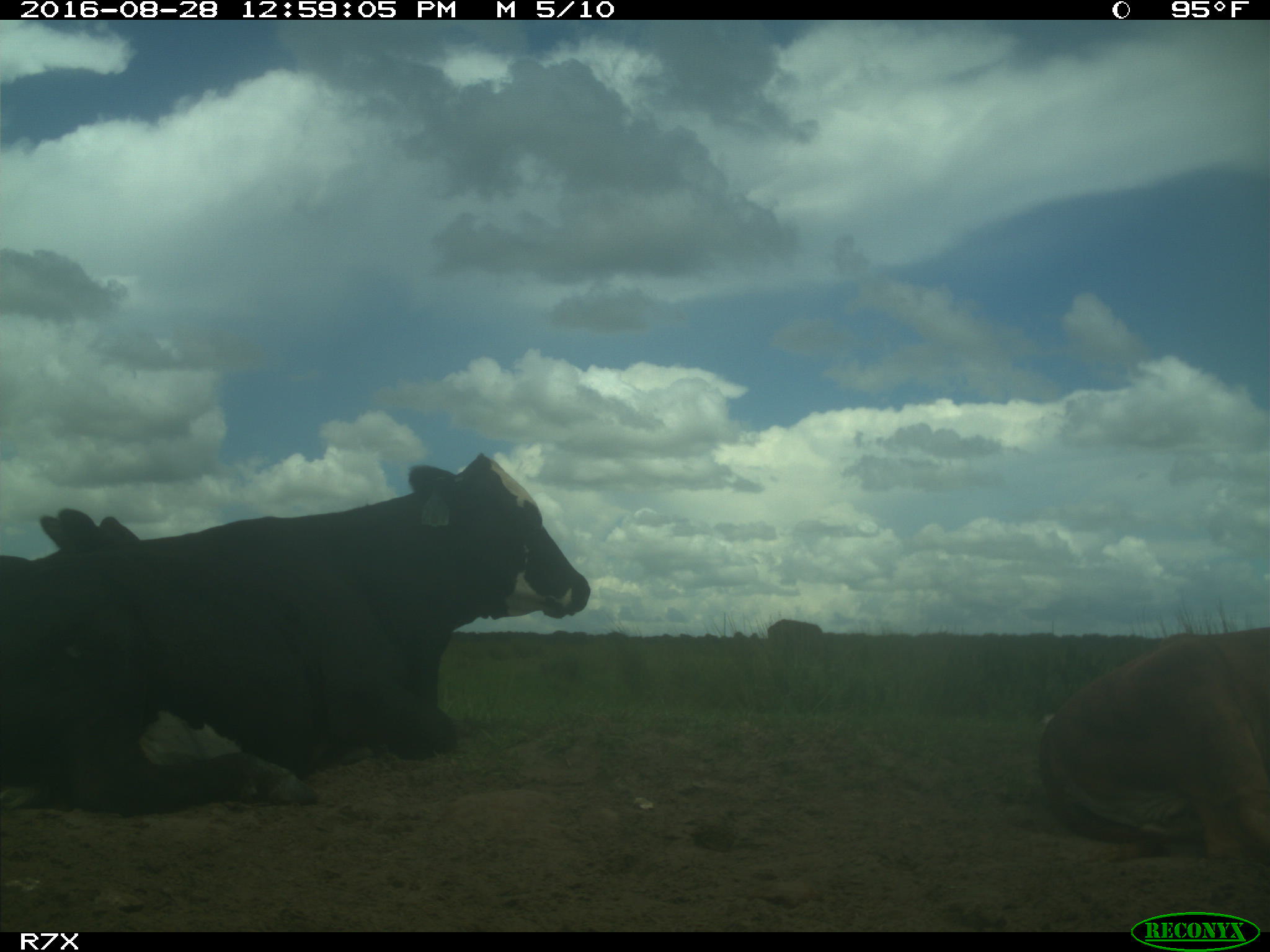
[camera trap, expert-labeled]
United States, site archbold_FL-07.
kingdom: Animalia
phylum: Chordata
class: Mammalia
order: Artiodactyla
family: Bovidae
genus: Bos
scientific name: Bos taurus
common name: domestic cow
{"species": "Bos taurus (domestic cow)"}